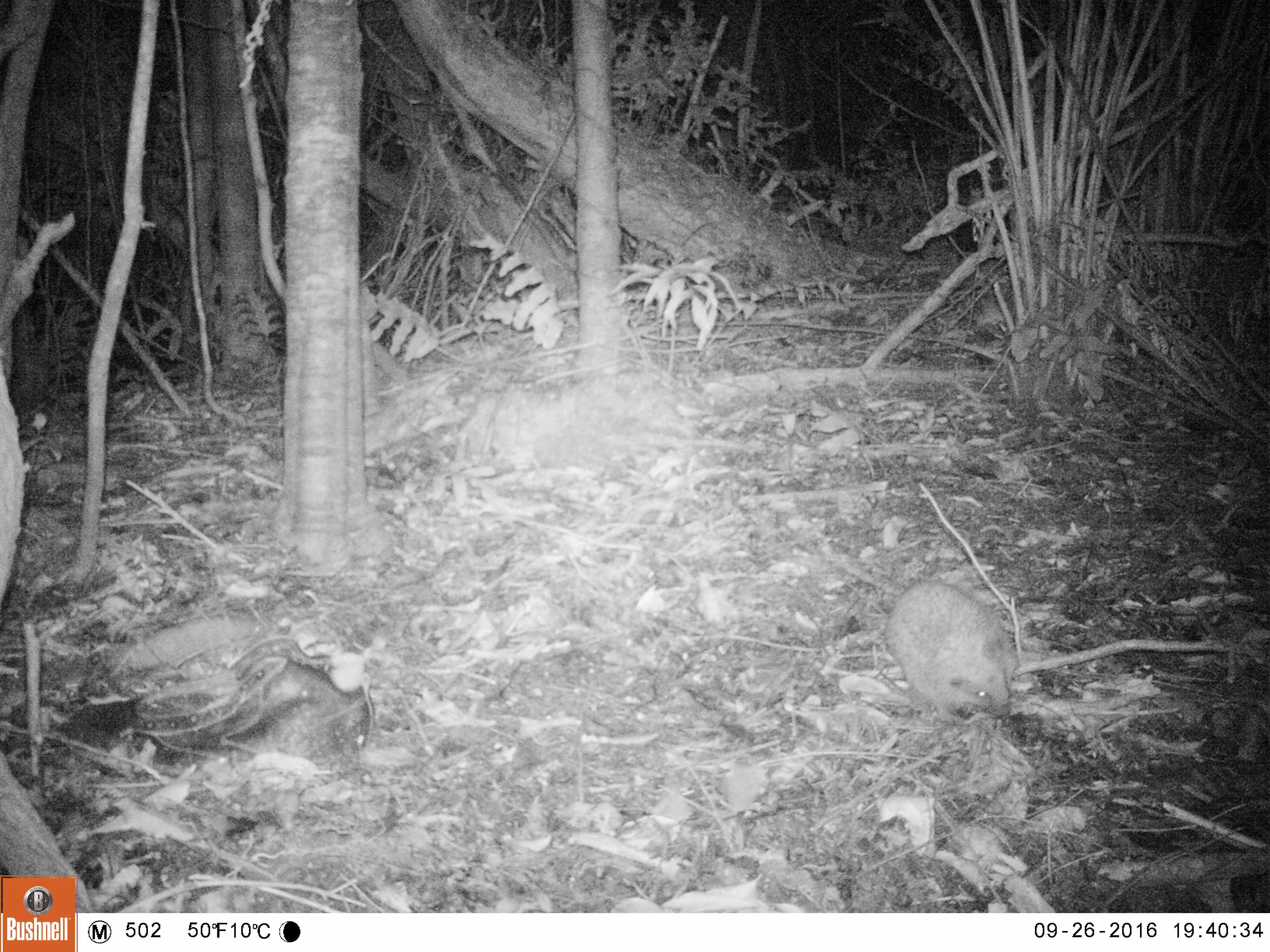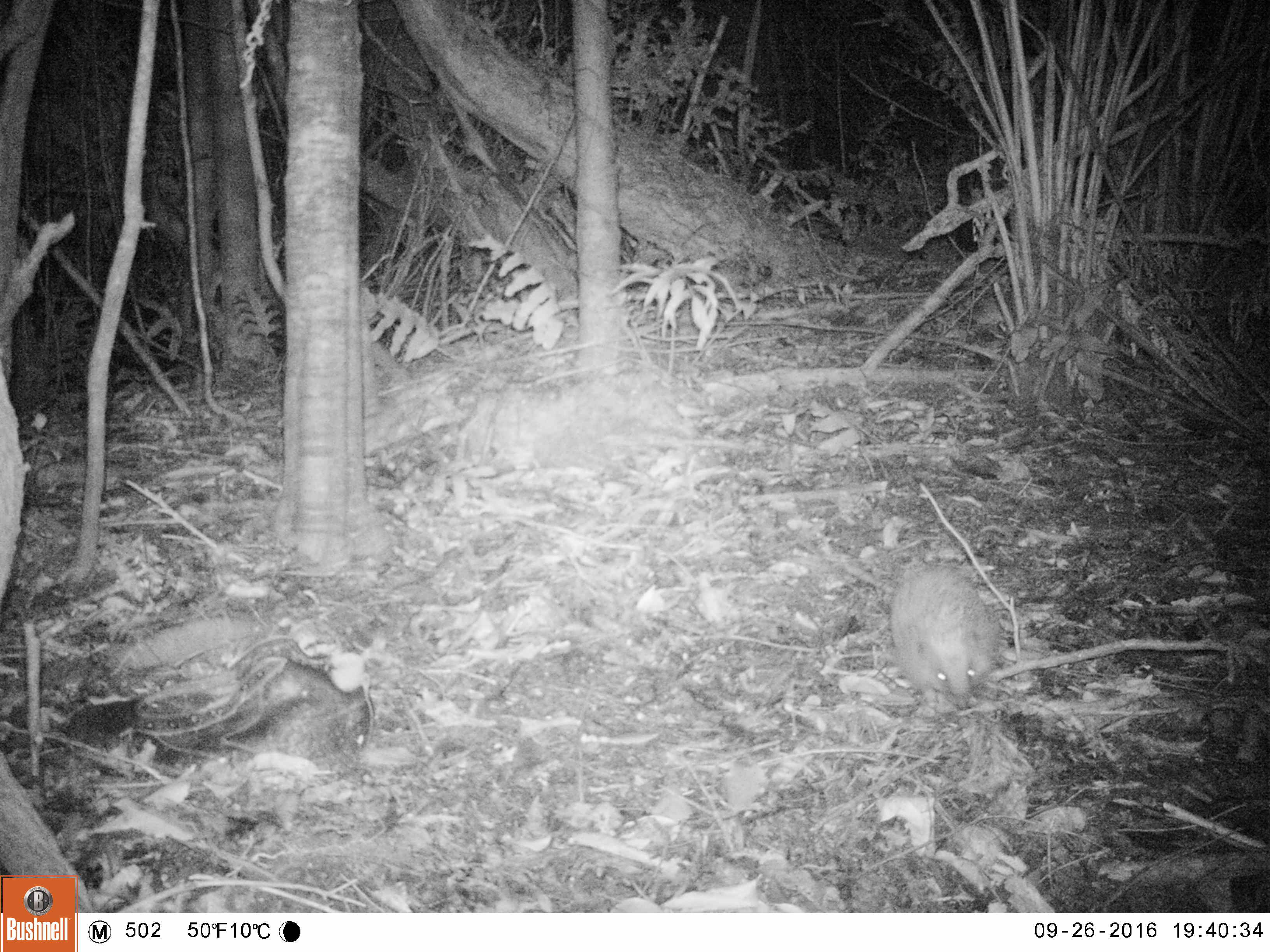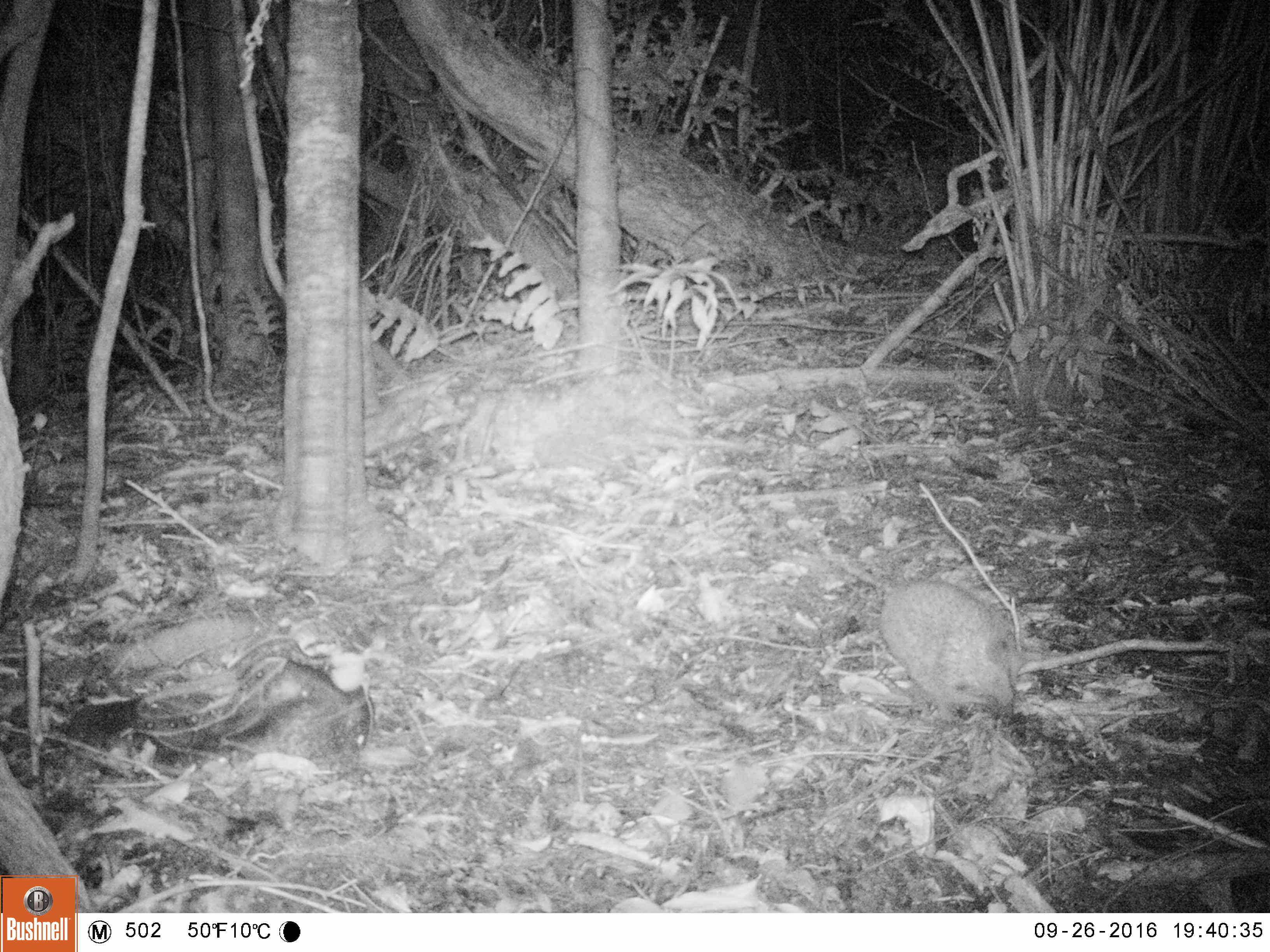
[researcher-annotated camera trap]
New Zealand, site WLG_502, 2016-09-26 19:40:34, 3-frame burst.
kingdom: Animalia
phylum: Chordata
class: Mammalia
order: Eulipotyphla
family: Erinaceidae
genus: Erinaceus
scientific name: Erinaceus europaeus europaeus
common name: european hedgehog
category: hedgehog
Hedgehog (european hedgehog) (Erinaceus europaeus europaeus).